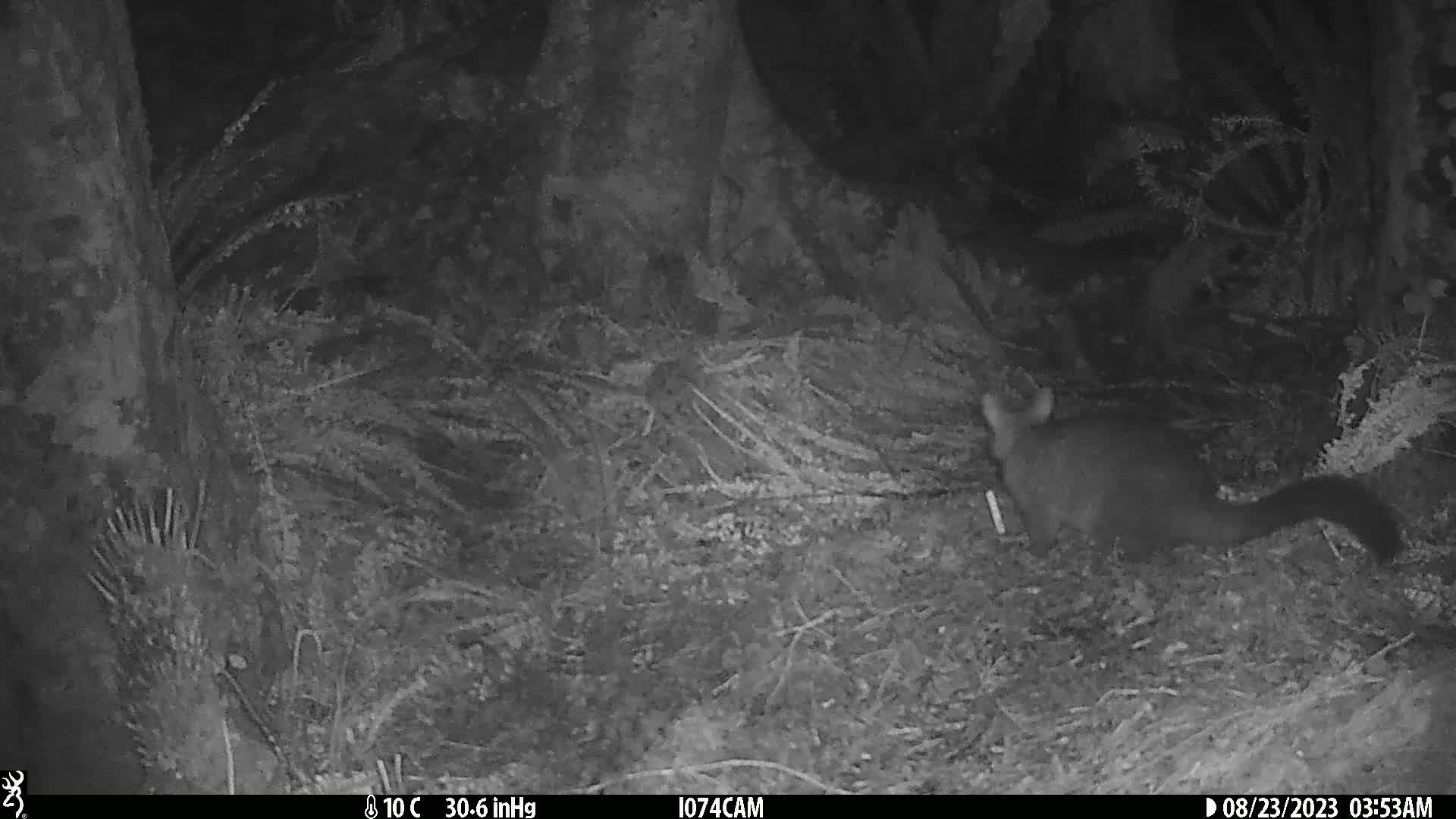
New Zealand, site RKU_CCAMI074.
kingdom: Animalia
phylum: Chordata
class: Mammalia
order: Diprotodontia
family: Phalangeridae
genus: Trichosurus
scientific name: Trichosurus vulpecula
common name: common brushtail possum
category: possum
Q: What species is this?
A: Possum (common brushtail possum) (Trichosurus vulpecula).